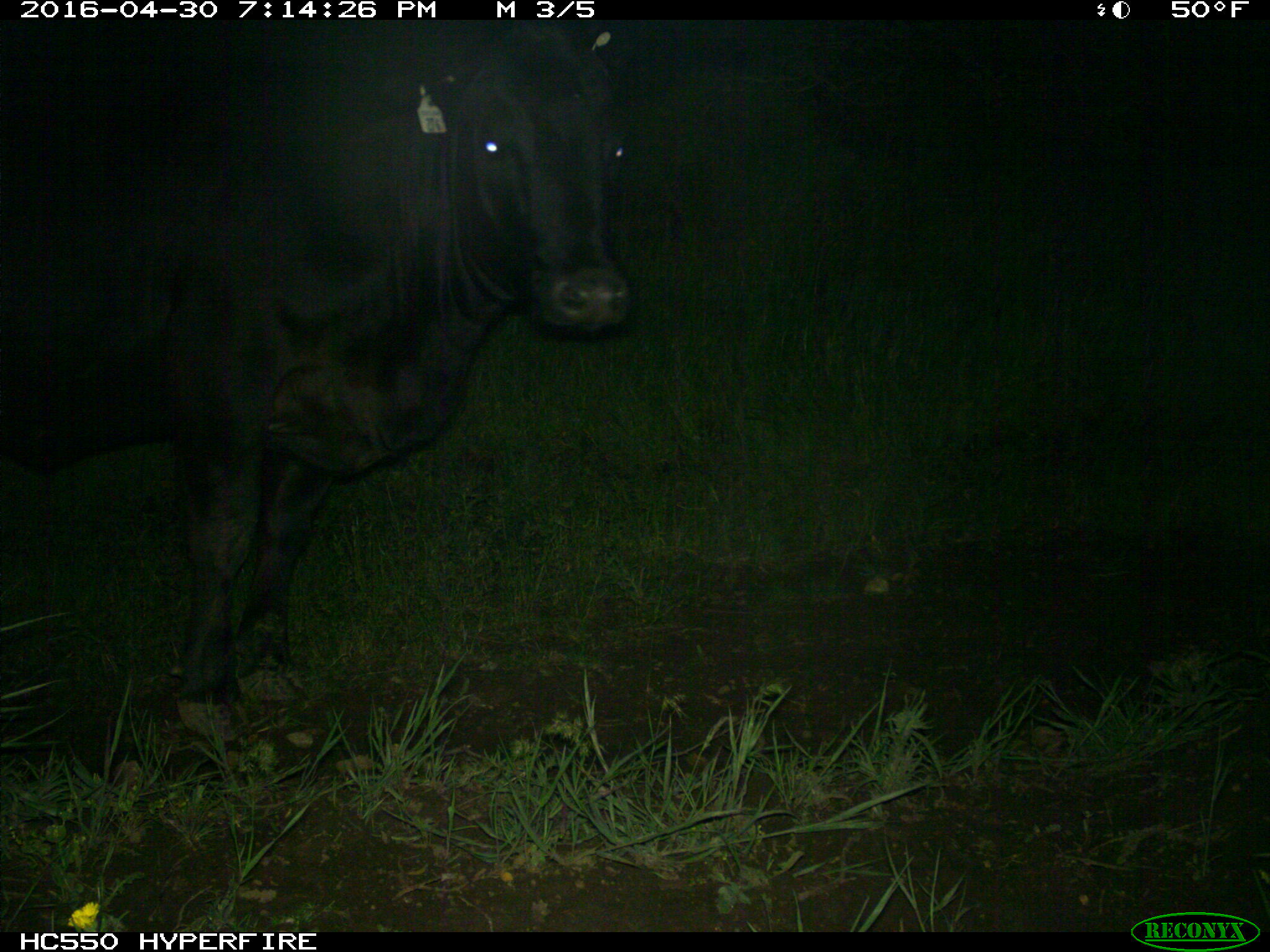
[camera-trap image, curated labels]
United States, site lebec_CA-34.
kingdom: Animalia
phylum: Chordata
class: Mammalia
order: Artiodactyla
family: Bovidae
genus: Bos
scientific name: Bos taurus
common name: domestic cow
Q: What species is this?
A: Bos taurus (domestic cow).